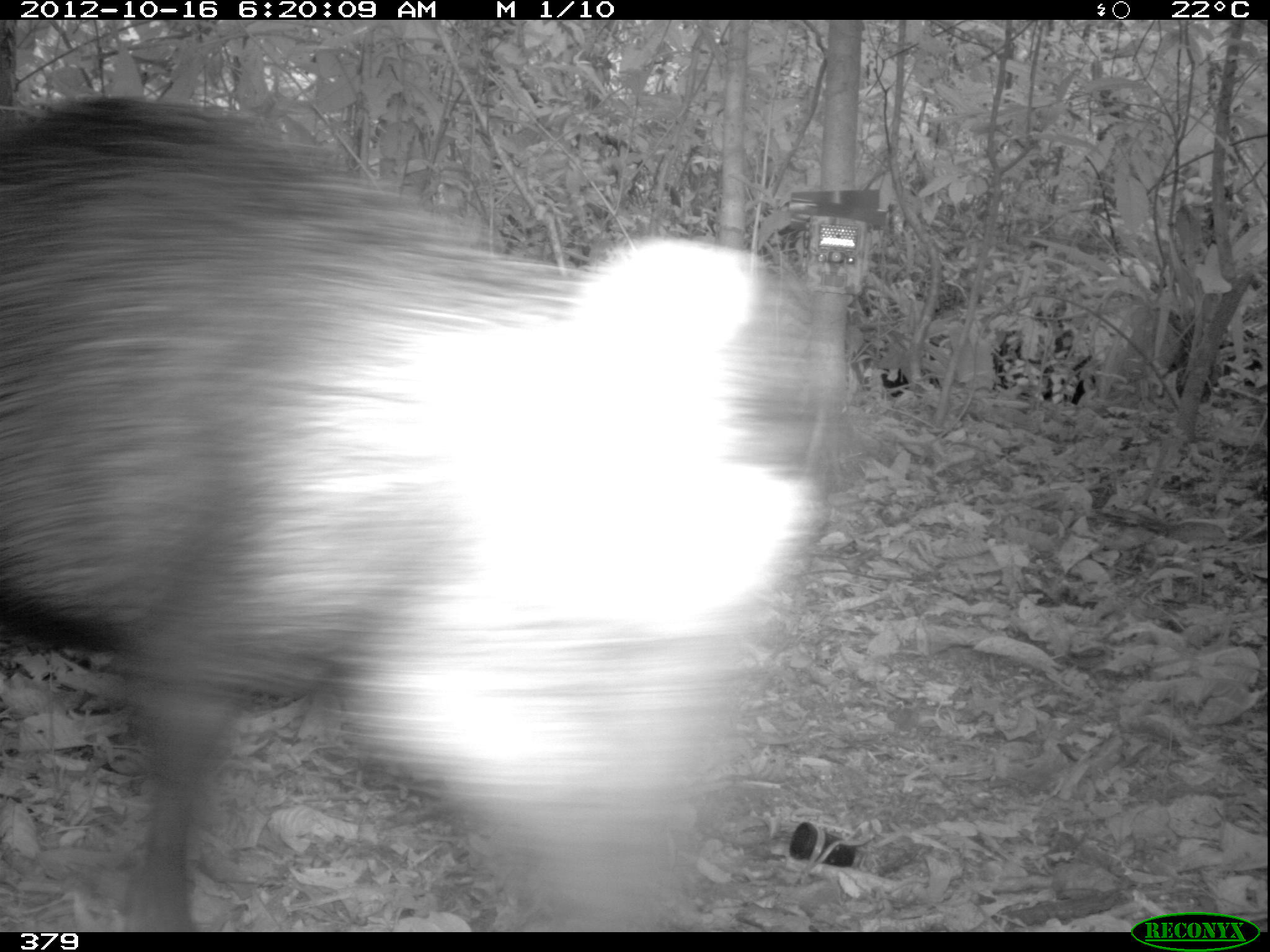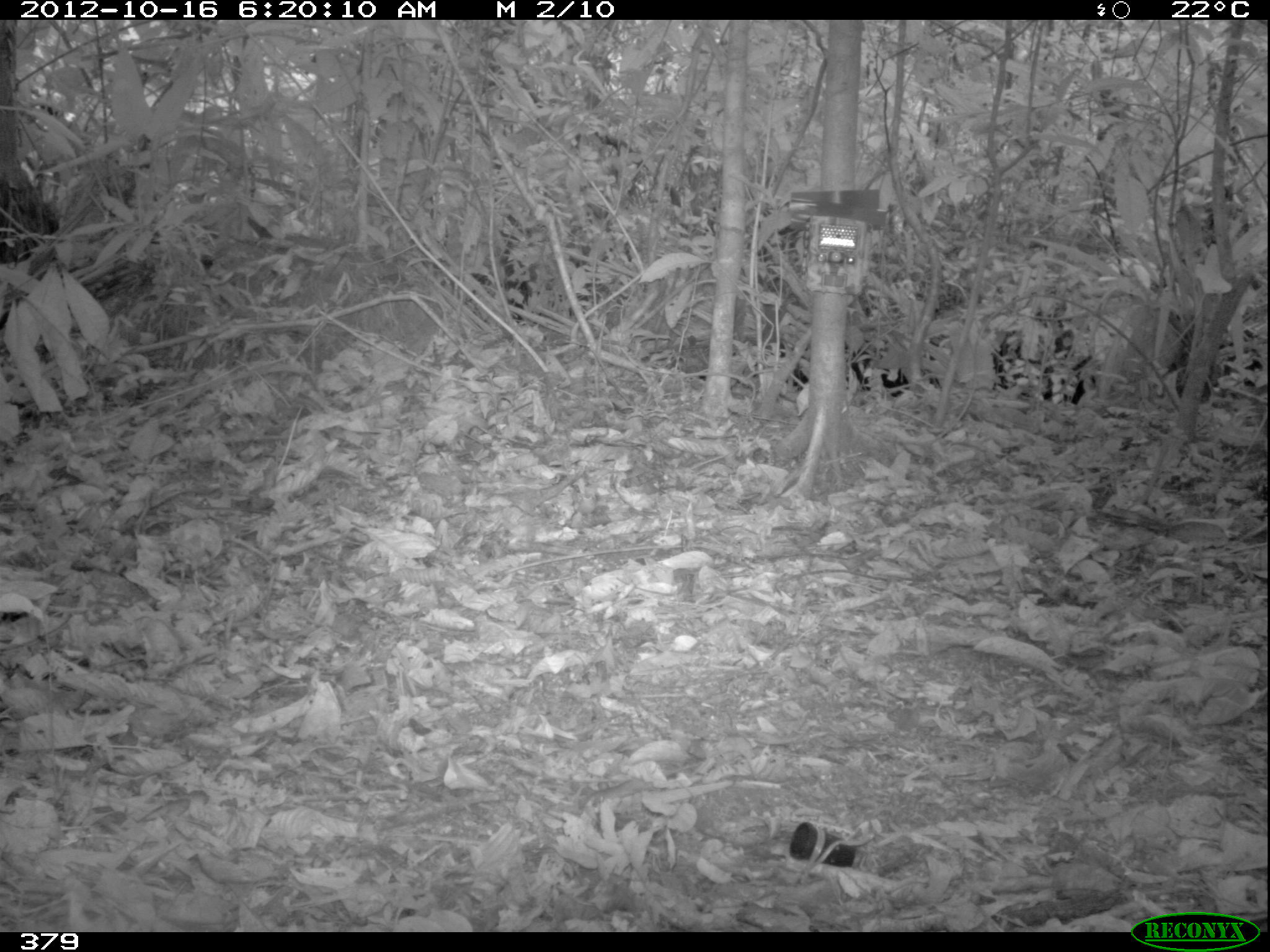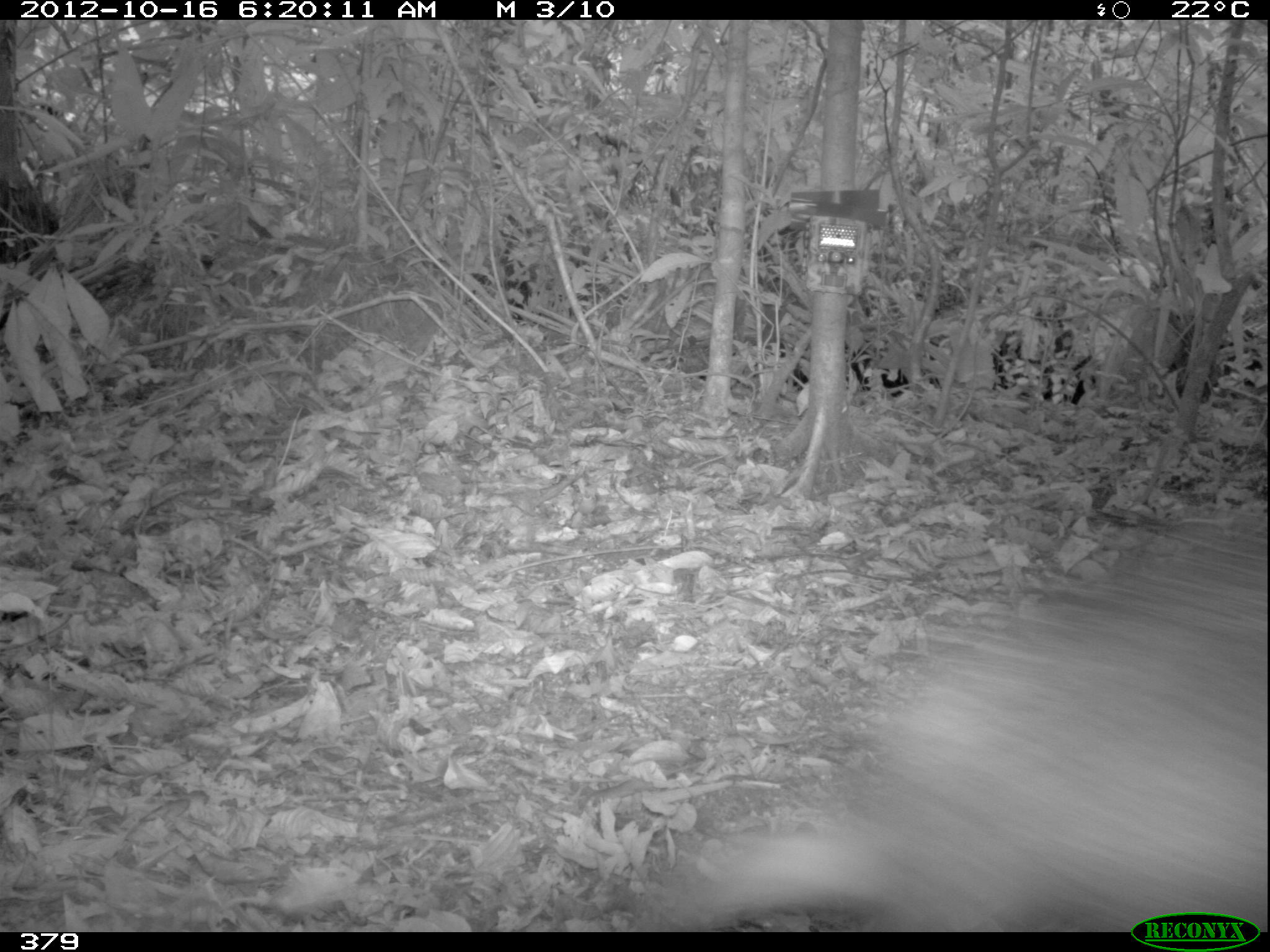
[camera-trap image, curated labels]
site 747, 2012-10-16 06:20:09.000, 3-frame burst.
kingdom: Animalia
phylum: Chordata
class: Mammalia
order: Artiodactyla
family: Tayassuidae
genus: Tayassu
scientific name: Tayassu pecari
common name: white-lipped peccary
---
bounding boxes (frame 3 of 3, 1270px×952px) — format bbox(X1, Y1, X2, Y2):
tayassu pecari: bbox(624, 522, 1267, 932)